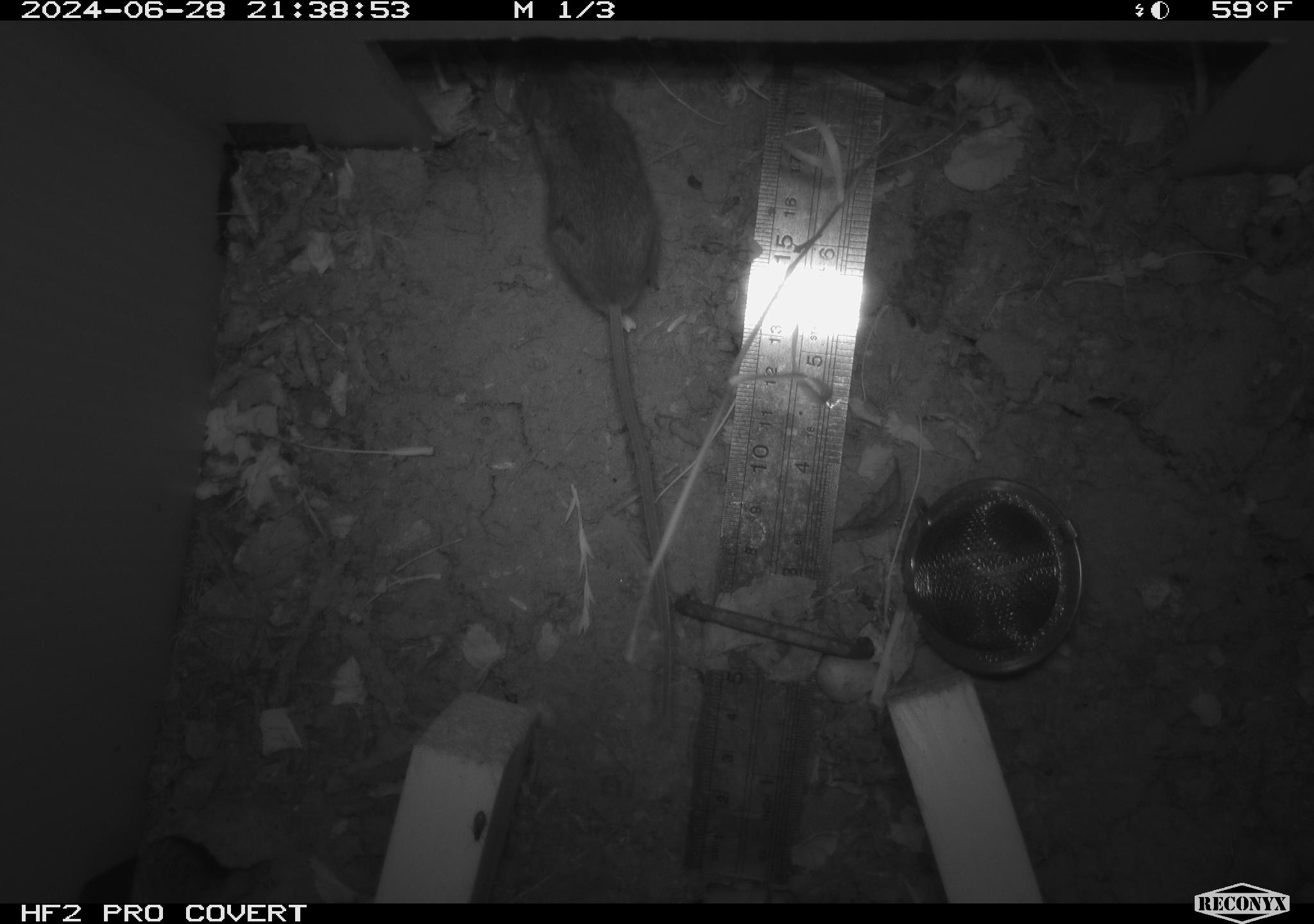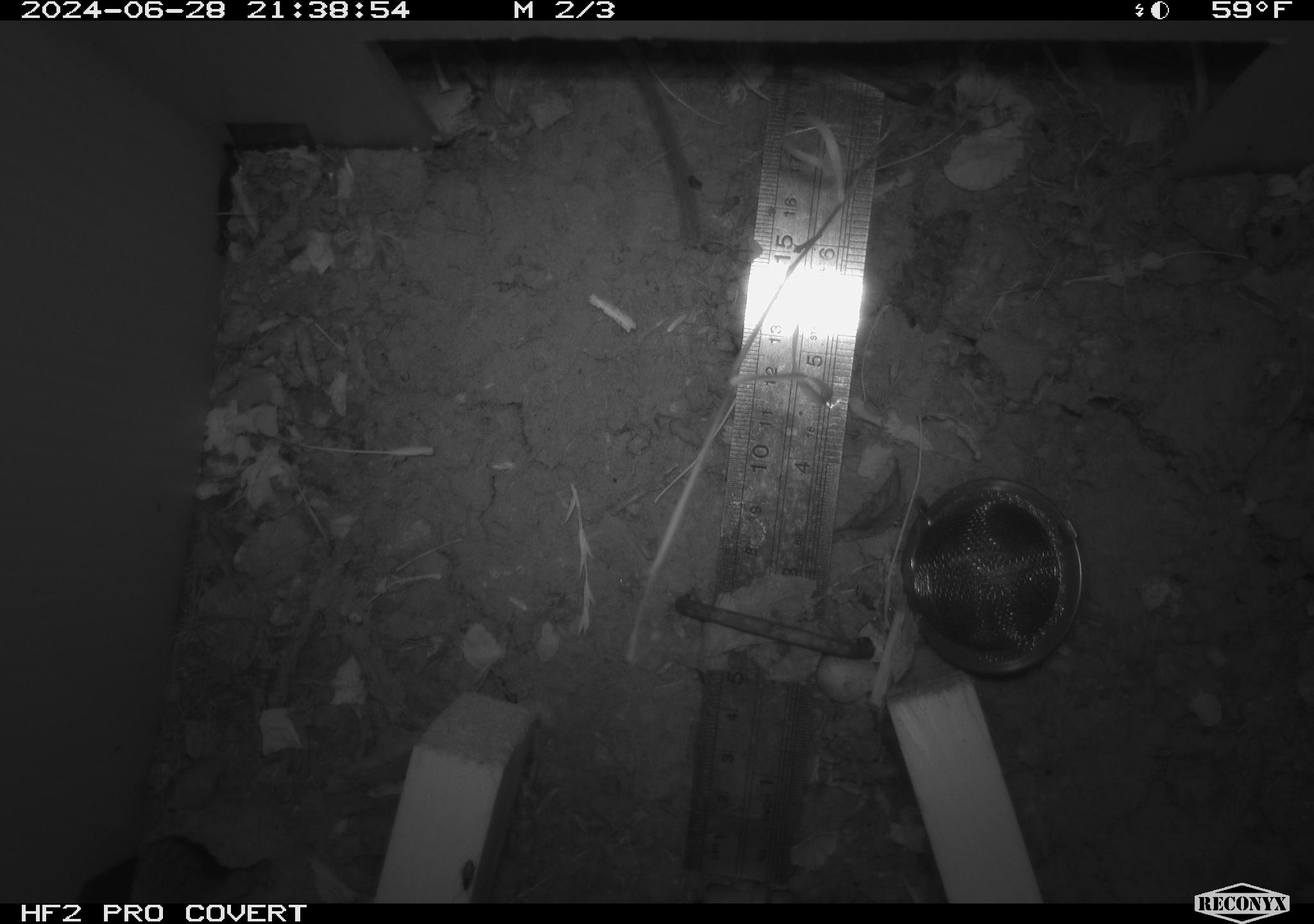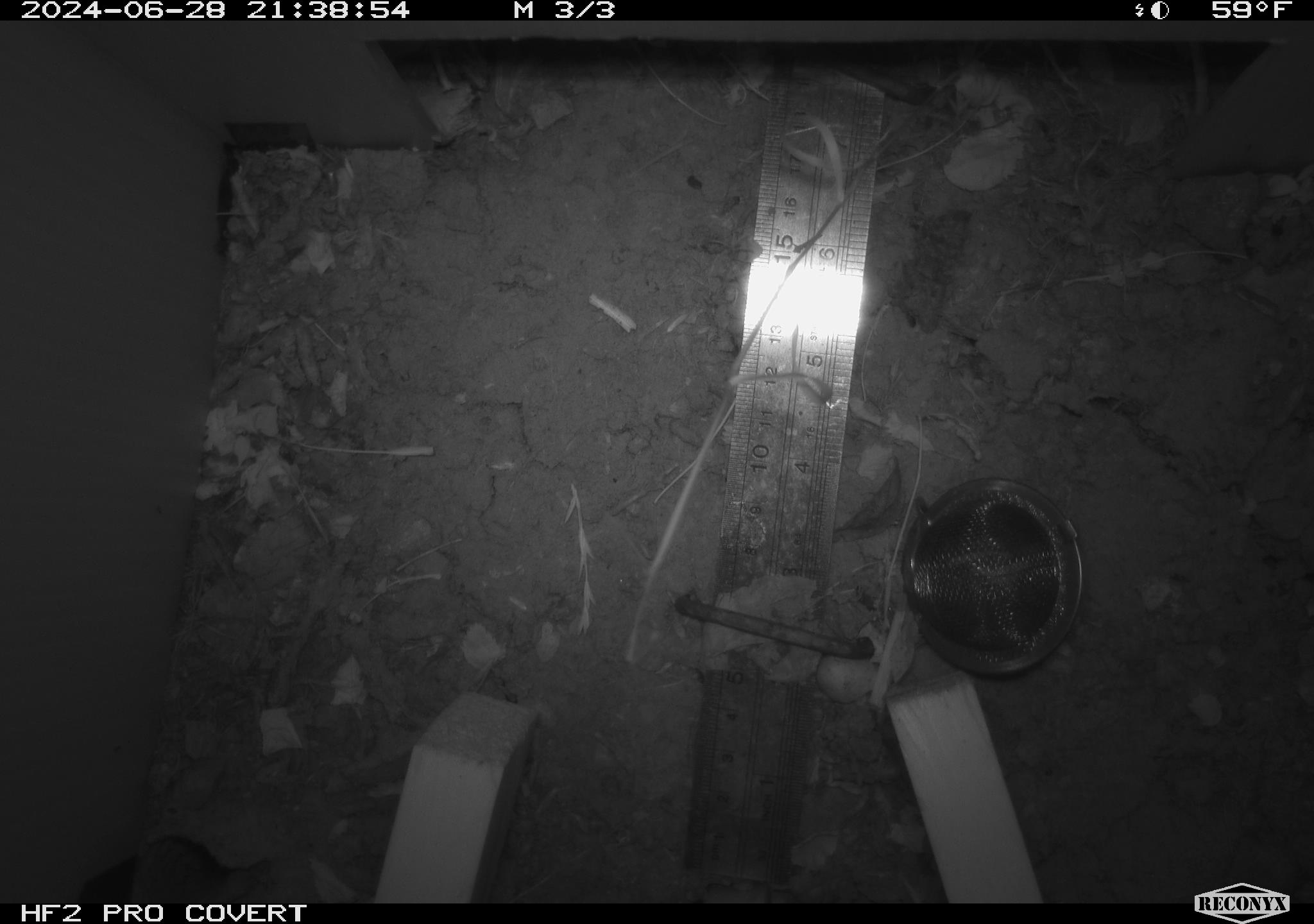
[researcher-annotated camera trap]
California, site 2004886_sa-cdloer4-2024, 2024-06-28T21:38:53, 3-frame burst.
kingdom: Animalia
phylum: Chordata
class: Mammalia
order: Rodentia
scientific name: Rodentia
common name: rodent